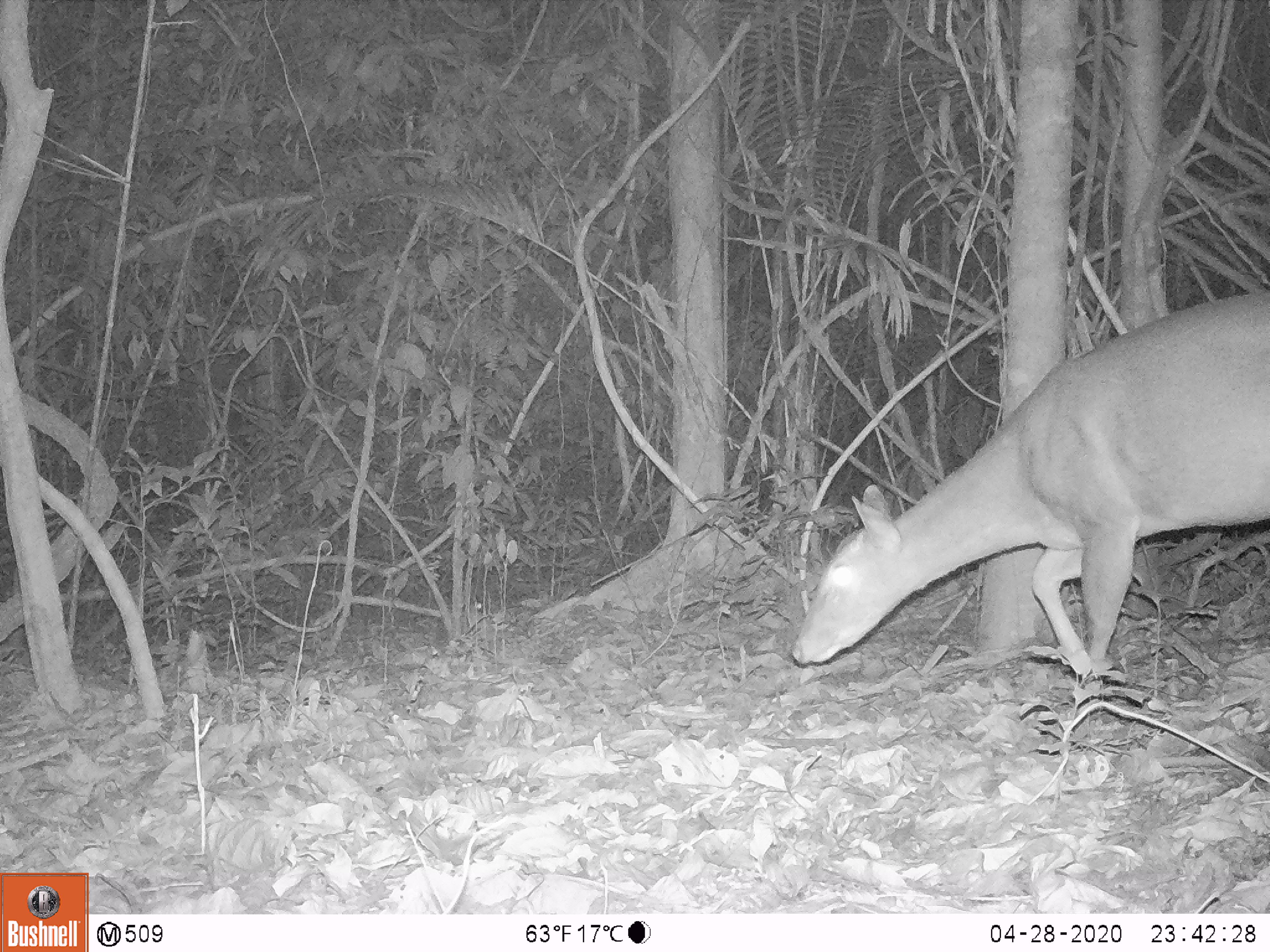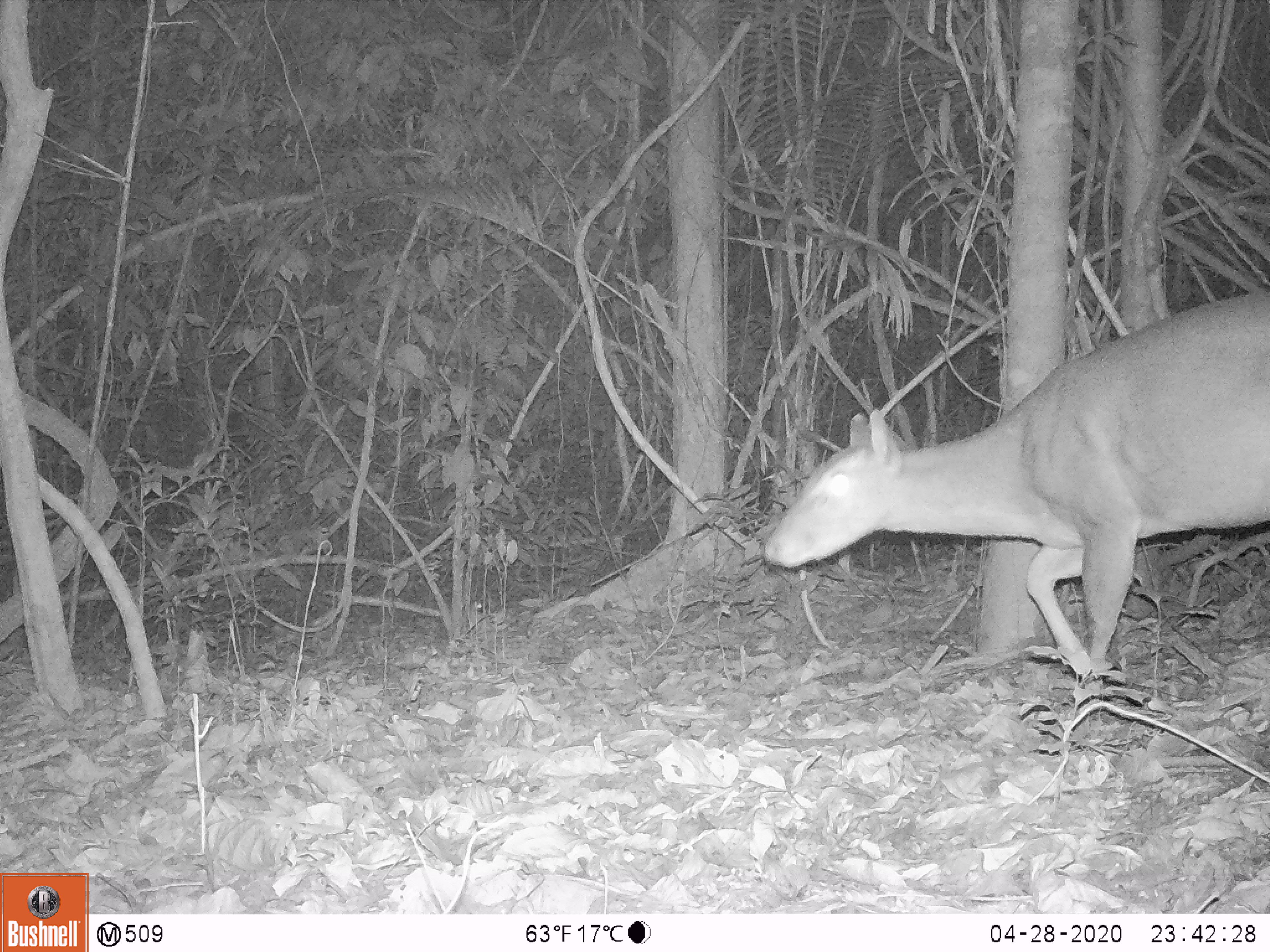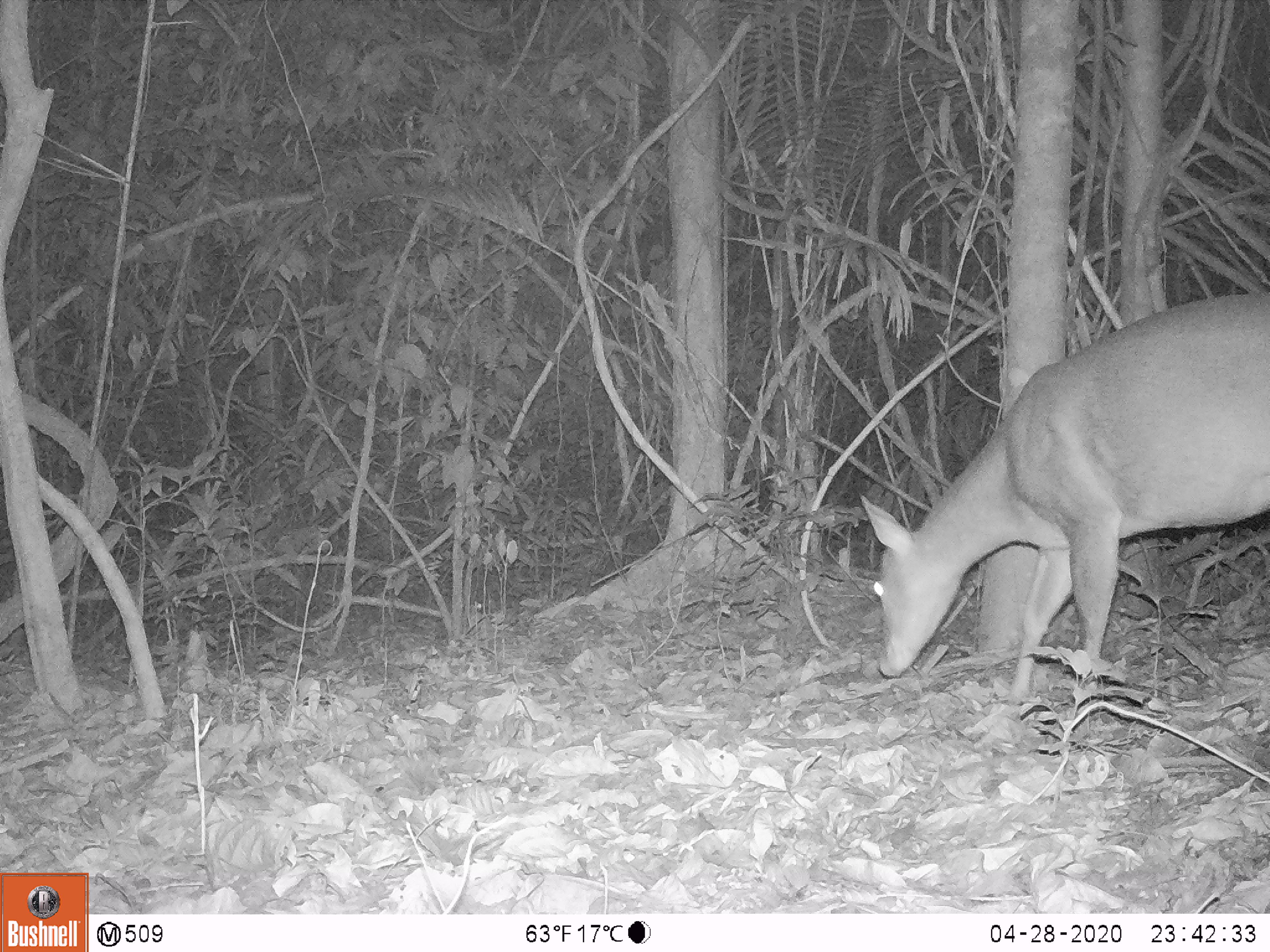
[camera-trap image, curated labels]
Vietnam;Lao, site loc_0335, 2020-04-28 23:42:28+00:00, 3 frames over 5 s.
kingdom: Animalia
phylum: Chordata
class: Mammalia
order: Artiodactyla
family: Cervidae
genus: Muntiacus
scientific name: Muntiacus vuquangensis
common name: large-antlered muntjac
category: large antlered muntjac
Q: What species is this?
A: Large antlered muntjac (large-antlered muntjac) (Muntiacus vuquangensis).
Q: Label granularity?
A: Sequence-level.